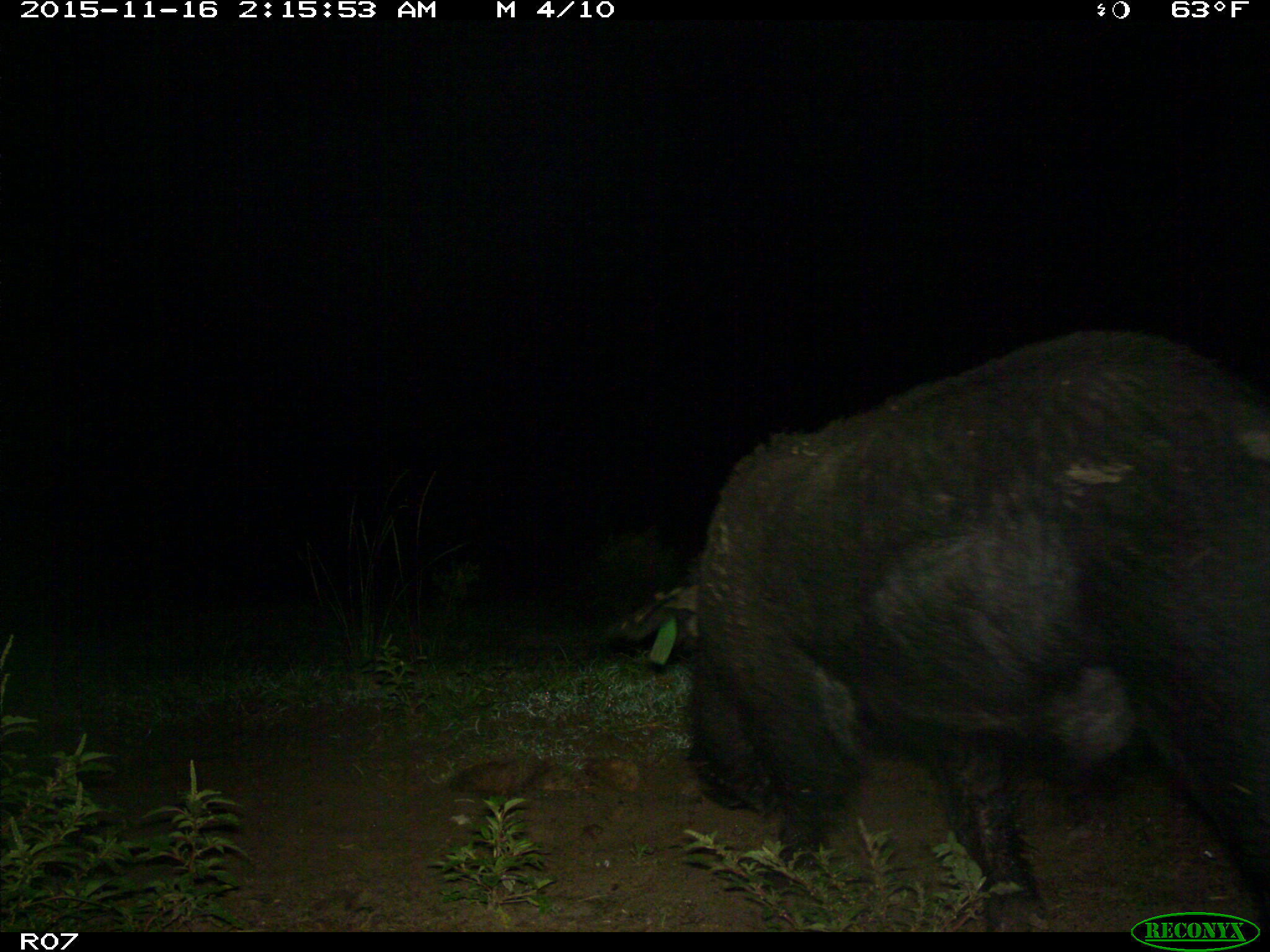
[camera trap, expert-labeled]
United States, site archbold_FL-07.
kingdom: Animalia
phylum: Chordata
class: Mammalia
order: Artiodactyla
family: Suidae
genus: Sus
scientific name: Sus scrofa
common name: wild boar